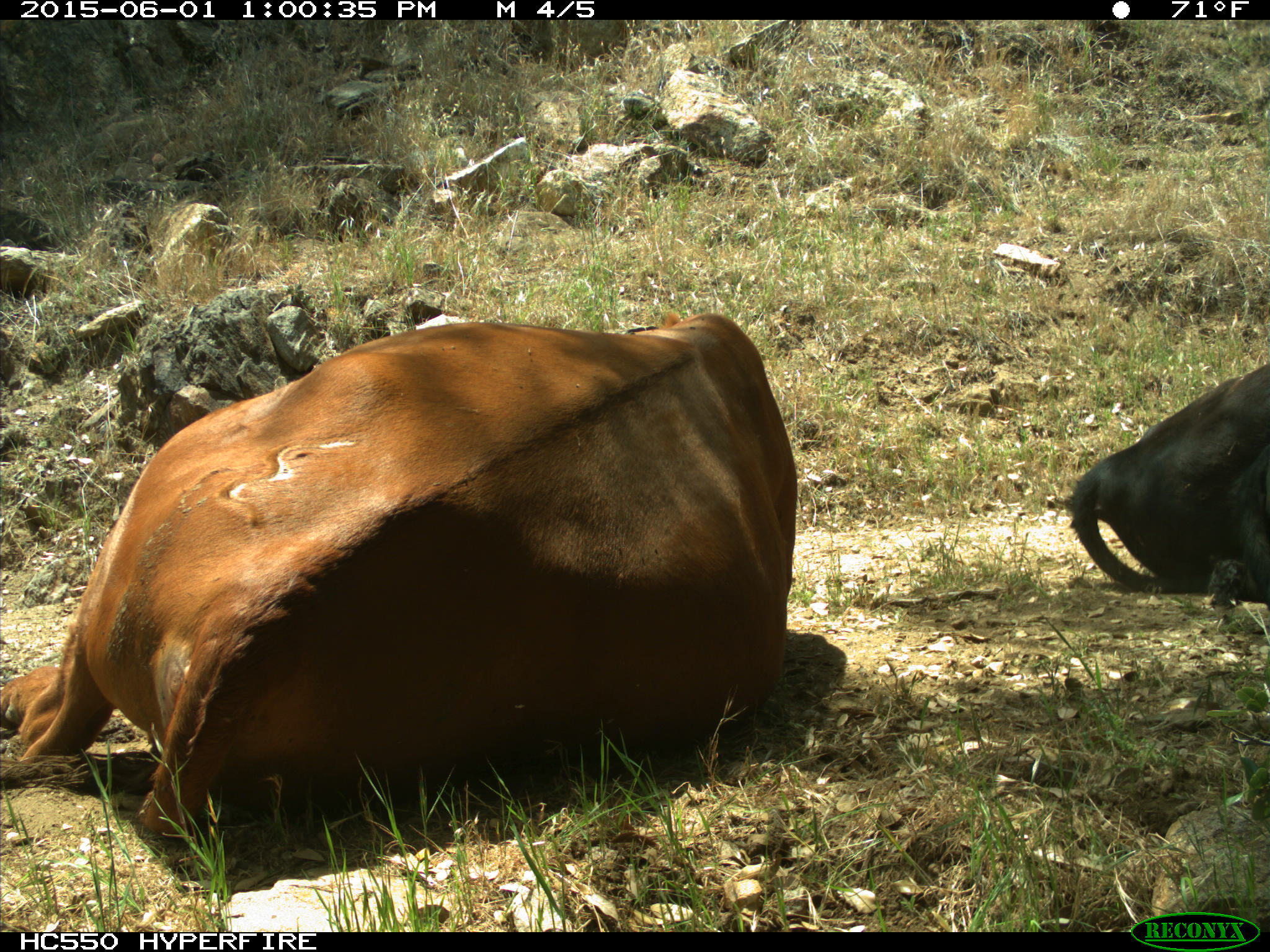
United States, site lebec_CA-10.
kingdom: Animalia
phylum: Chordata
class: Mammalia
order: Artiodactyla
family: Bovidae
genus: Bos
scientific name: Bos taurus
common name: domestic cow